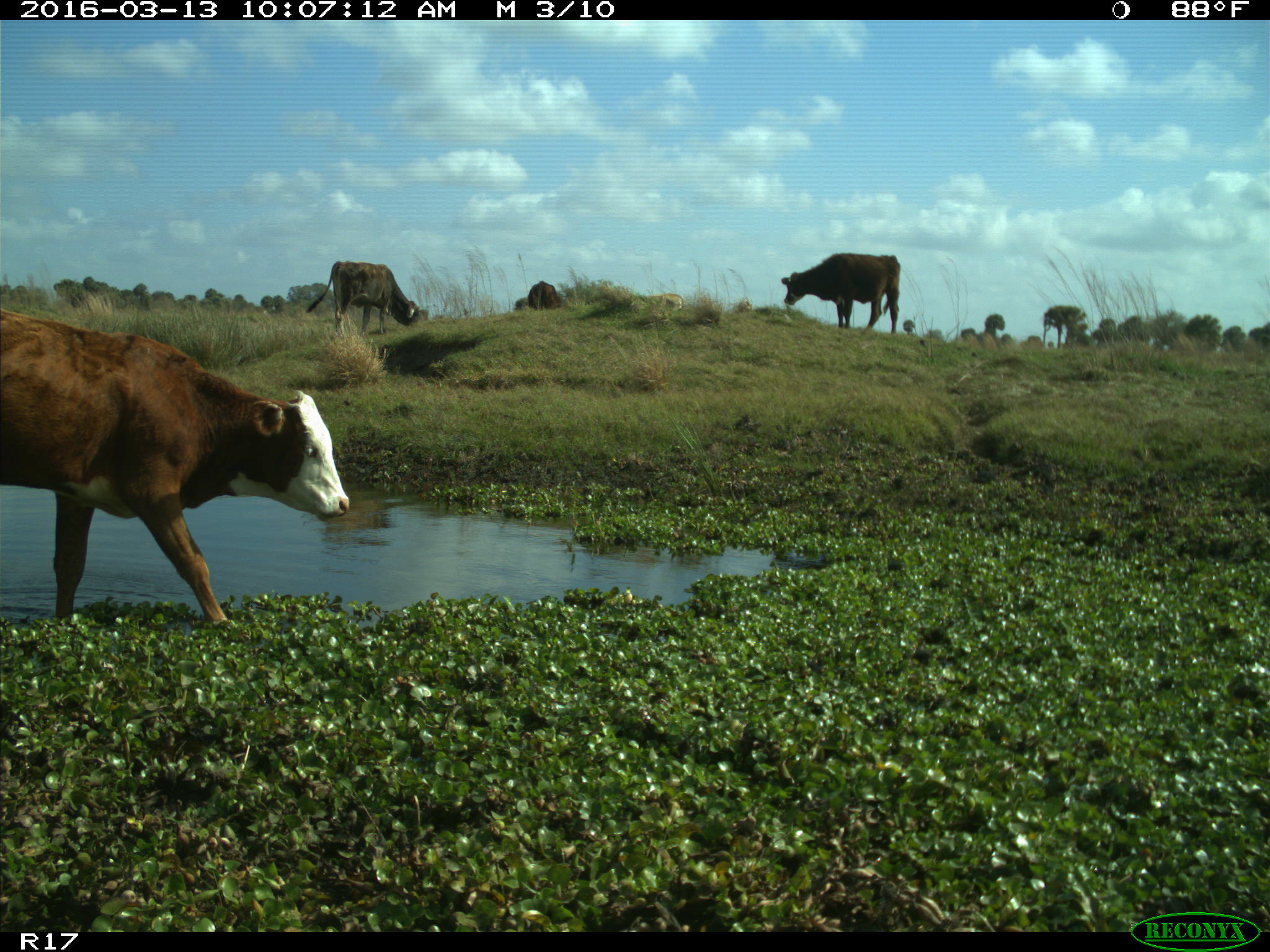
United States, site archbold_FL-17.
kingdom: Animalia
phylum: Chordata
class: Mammalia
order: Artiodactyla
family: Bovidae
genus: Bos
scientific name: Bos taurus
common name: domestic cow